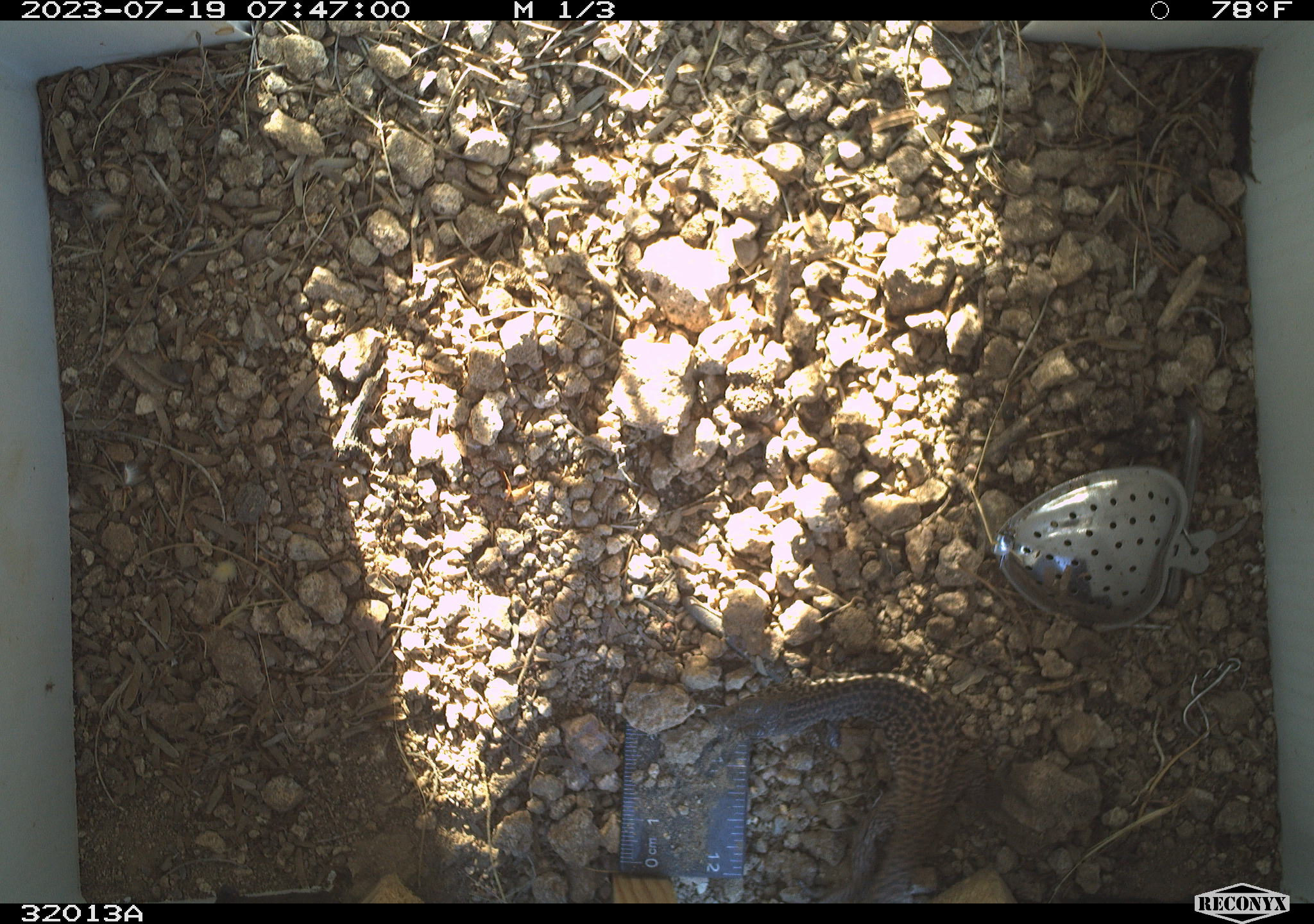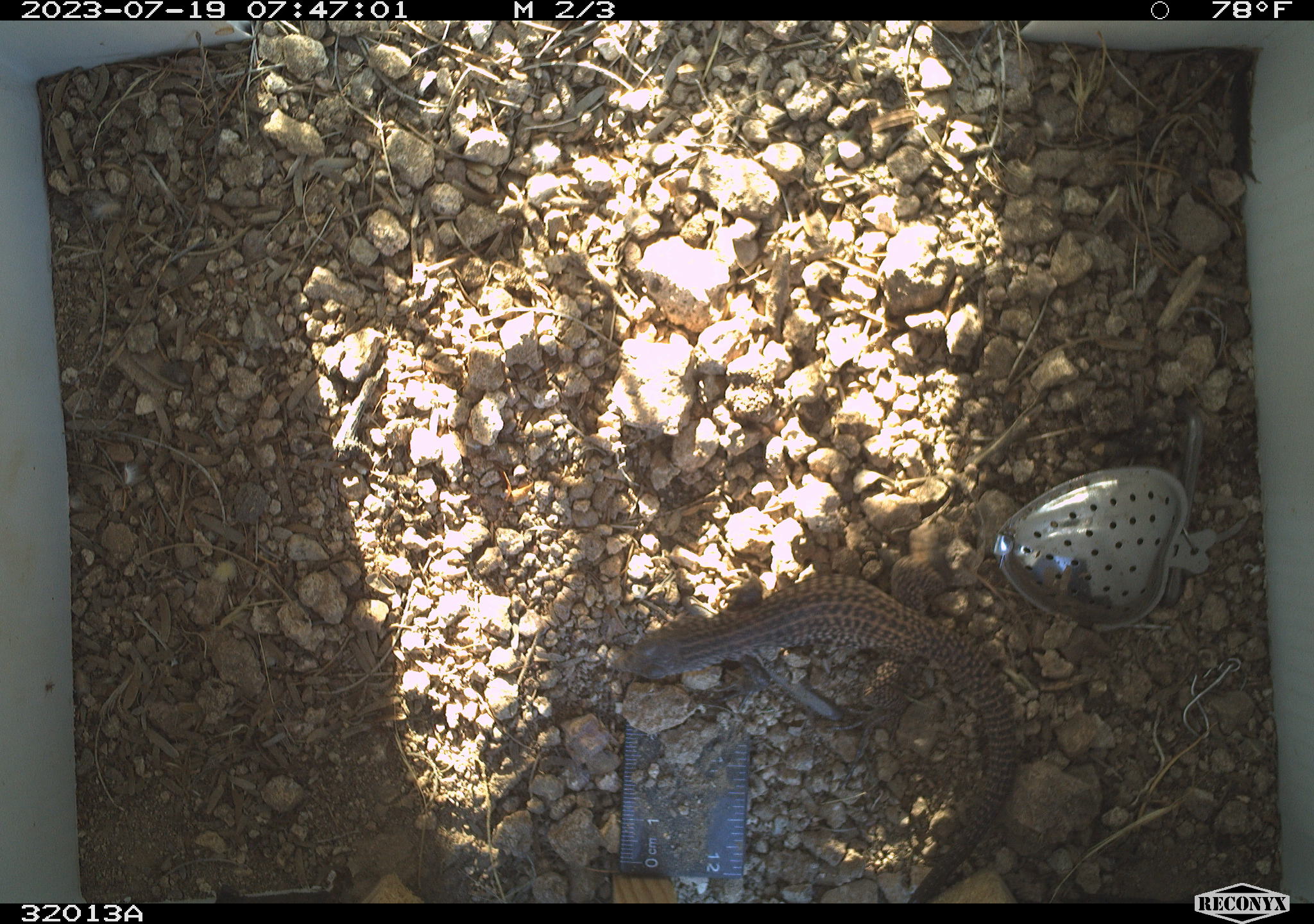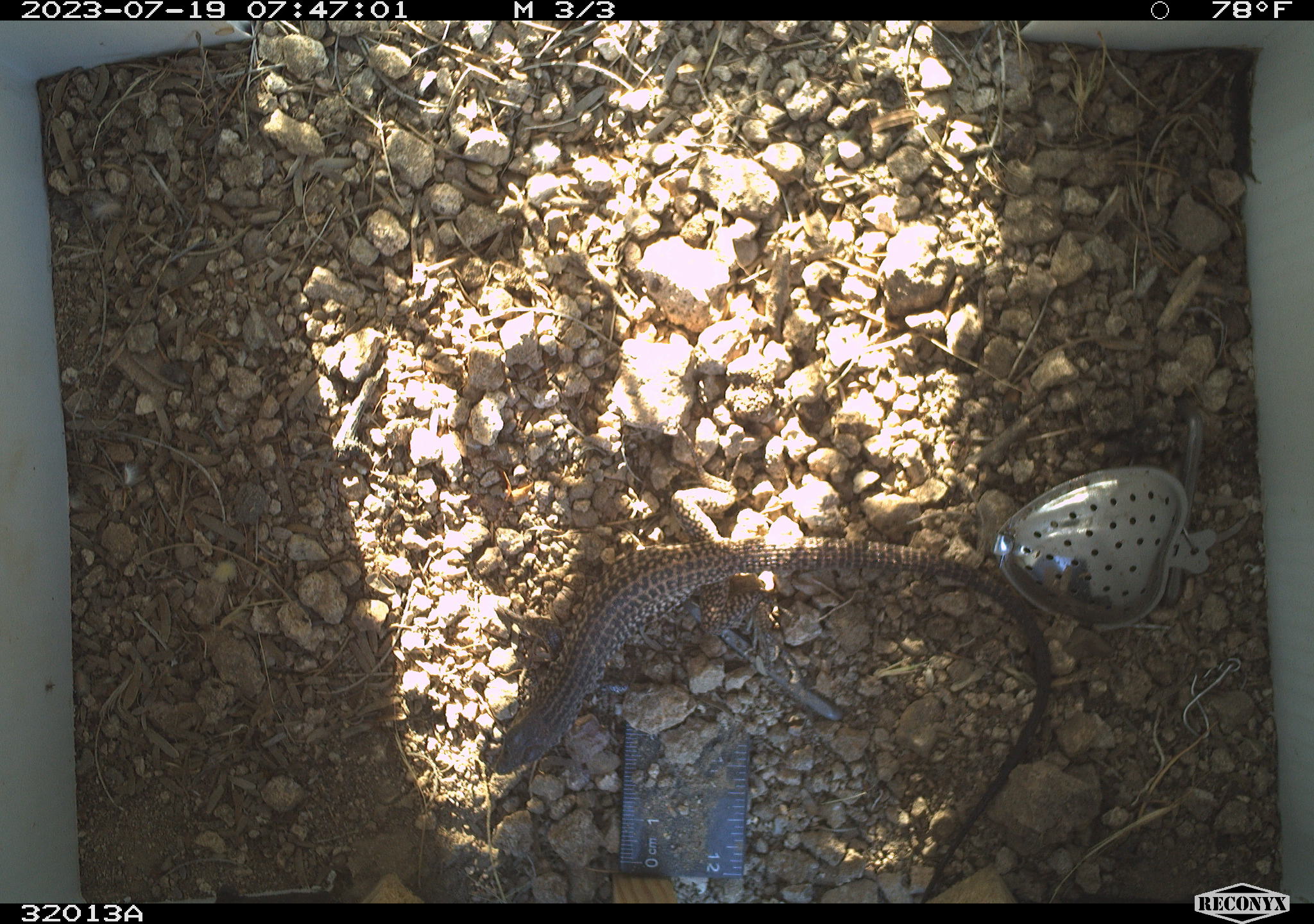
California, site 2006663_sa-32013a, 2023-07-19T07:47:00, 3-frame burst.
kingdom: Animalia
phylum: Chordata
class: Reptilia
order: Squamata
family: Teiidae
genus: Aspidoscelis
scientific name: Aspidoscelis tigris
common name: western whiptail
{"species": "western whiptail (Aspidoscelis tigris)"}